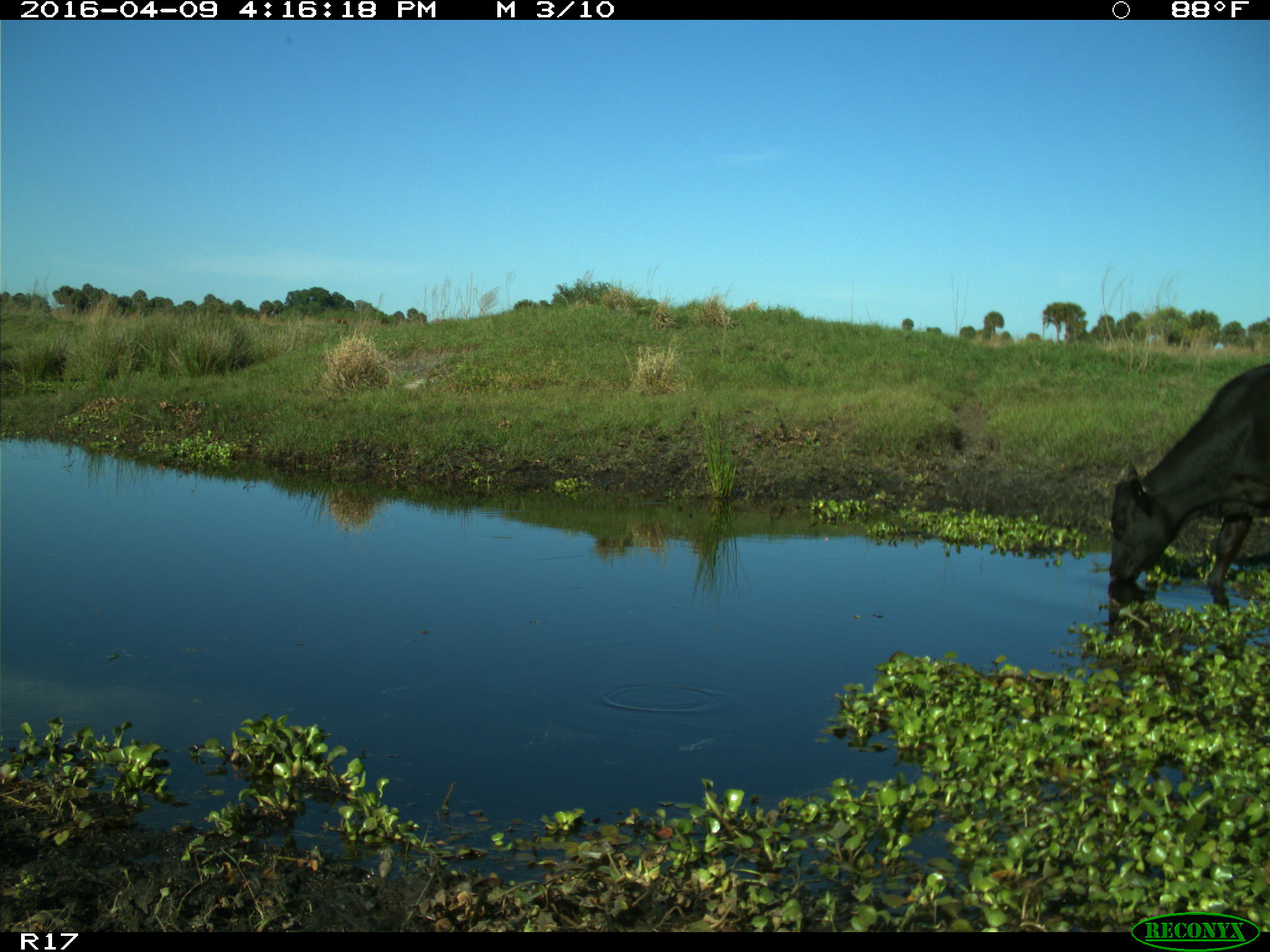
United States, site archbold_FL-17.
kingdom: Animalia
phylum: Chordata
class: Mammalia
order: Artiodactyla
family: Bovidae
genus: Bos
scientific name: Bos taurus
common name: domestic cow